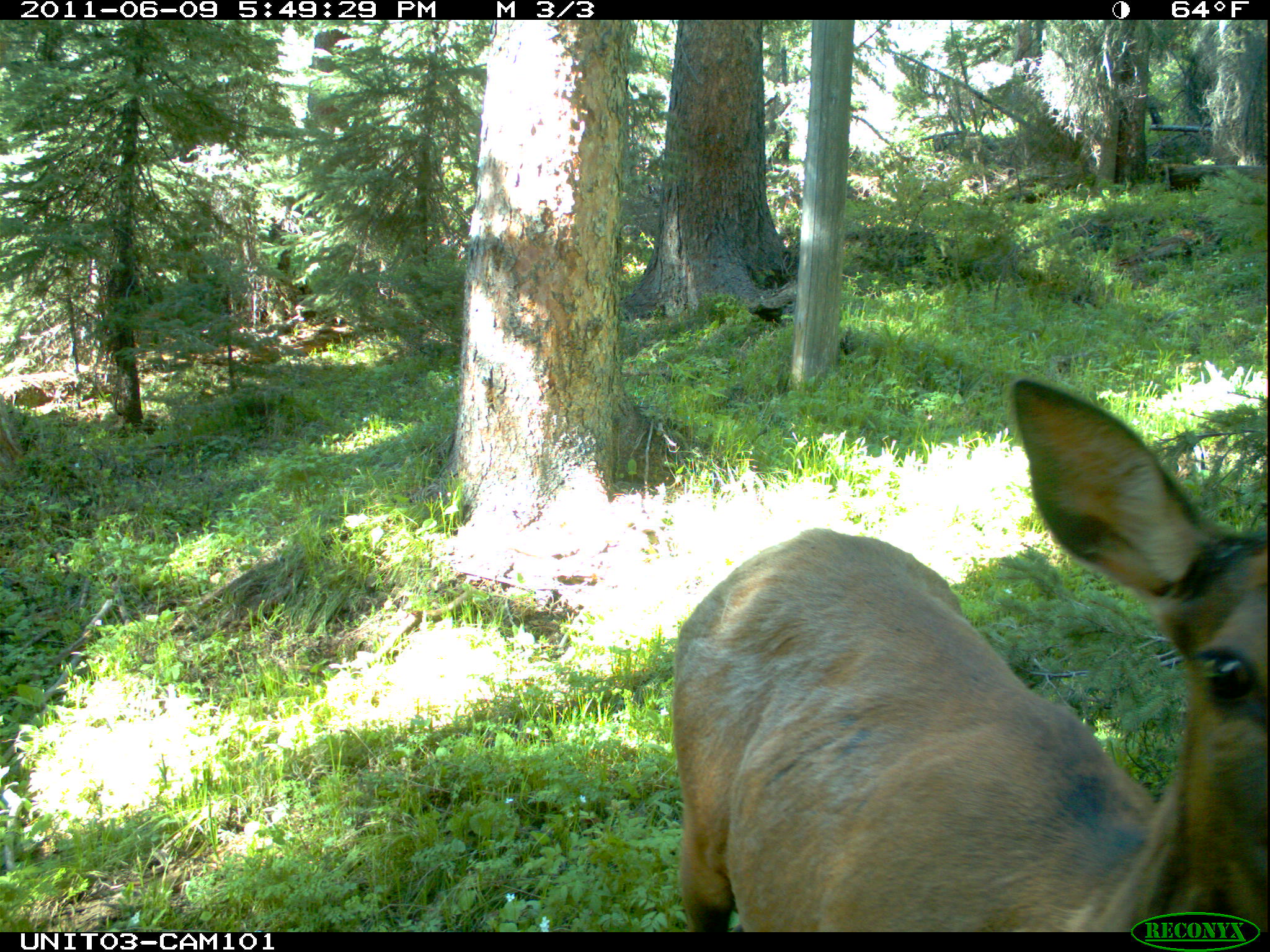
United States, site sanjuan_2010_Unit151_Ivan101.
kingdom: Animalia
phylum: Chordata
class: Mammalia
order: Artiodactyla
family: Cervidae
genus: Cervus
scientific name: Cervus elaphus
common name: red deer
Cervus elaphus (red deer).